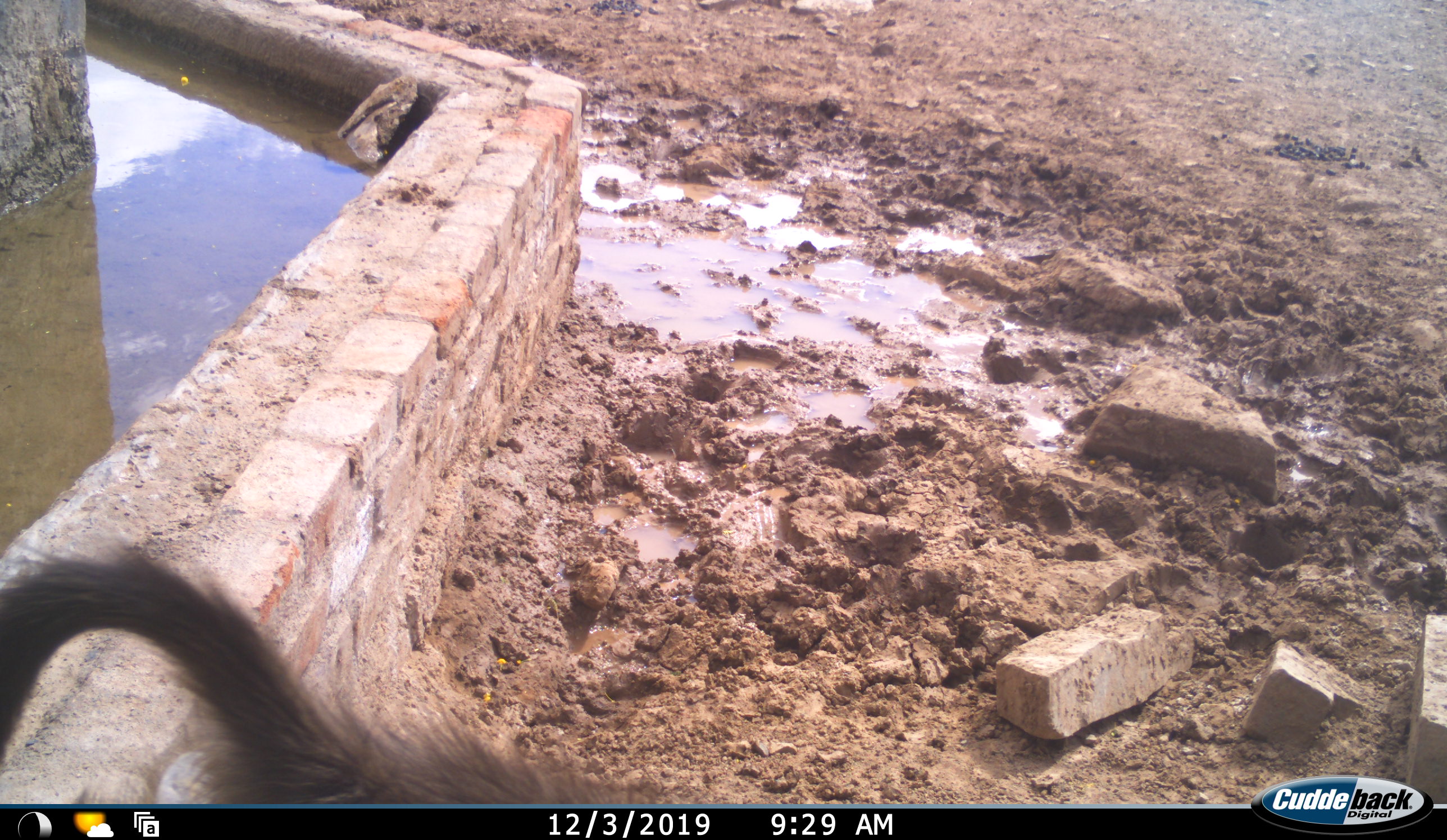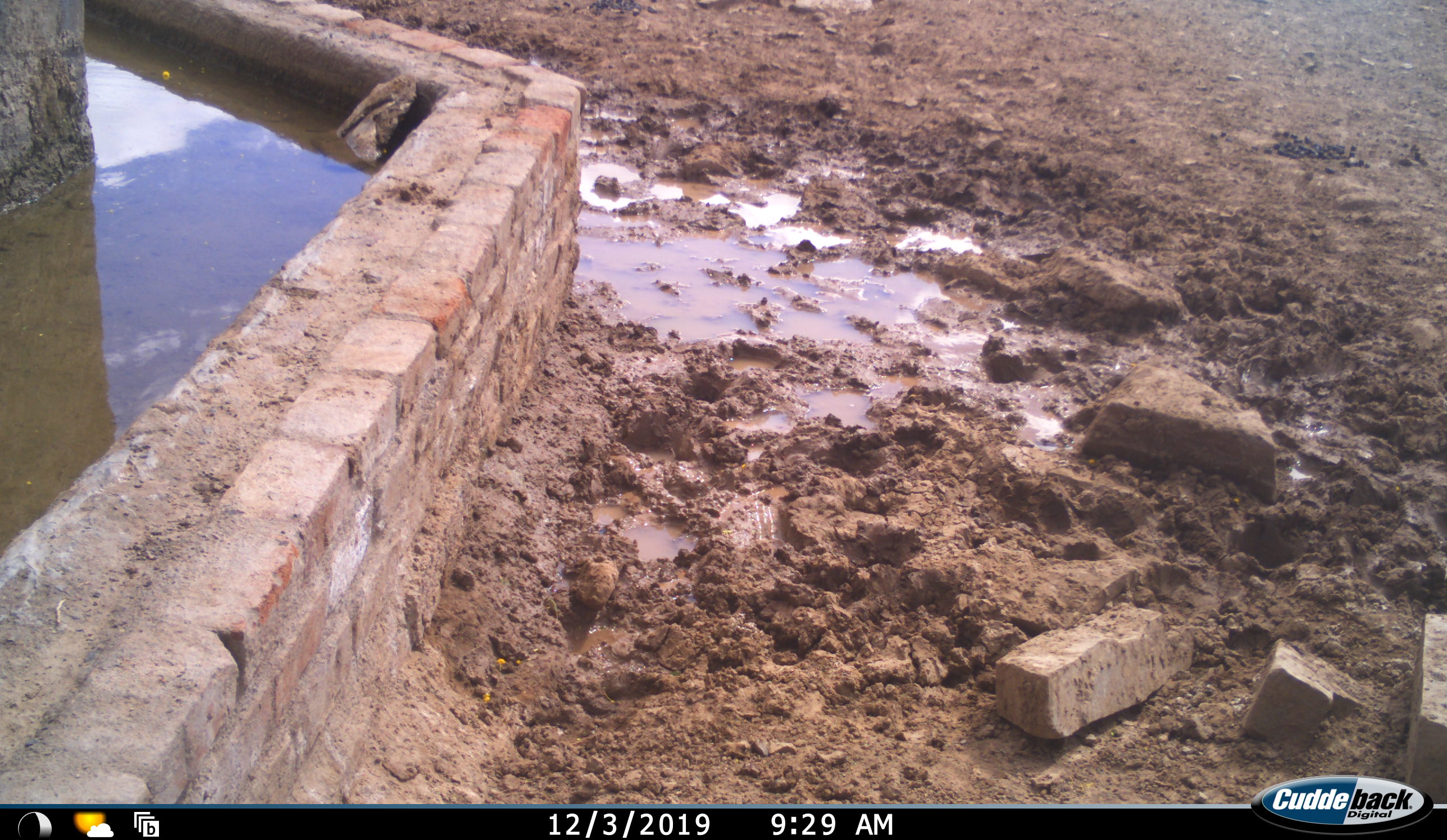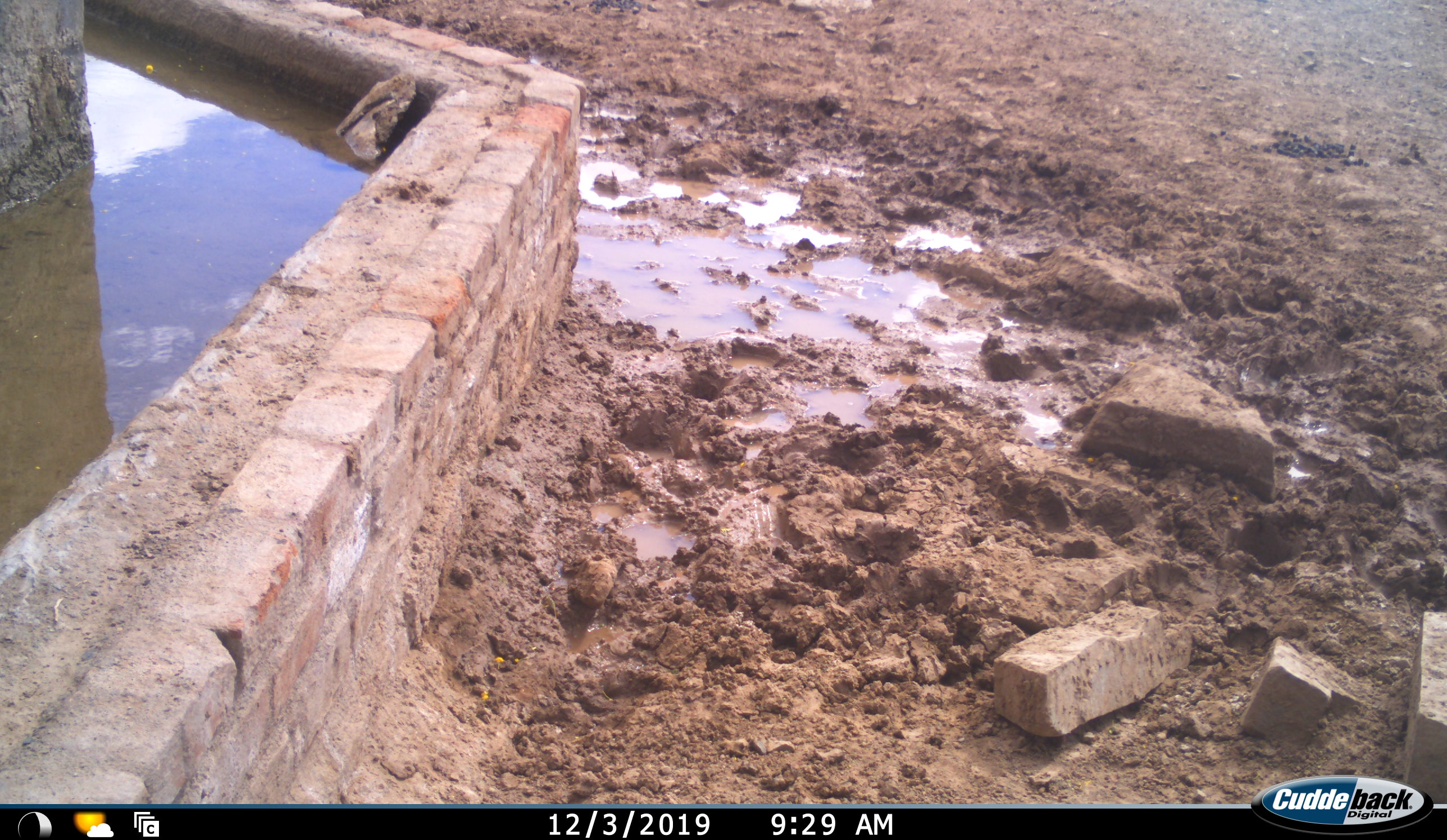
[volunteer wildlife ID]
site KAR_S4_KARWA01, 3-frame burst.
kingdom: Animalia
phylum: Chordata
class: Mammalia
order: Primates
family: Cercopithecidae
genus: Papio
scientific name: Papio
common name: baboon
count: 1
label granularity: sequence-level